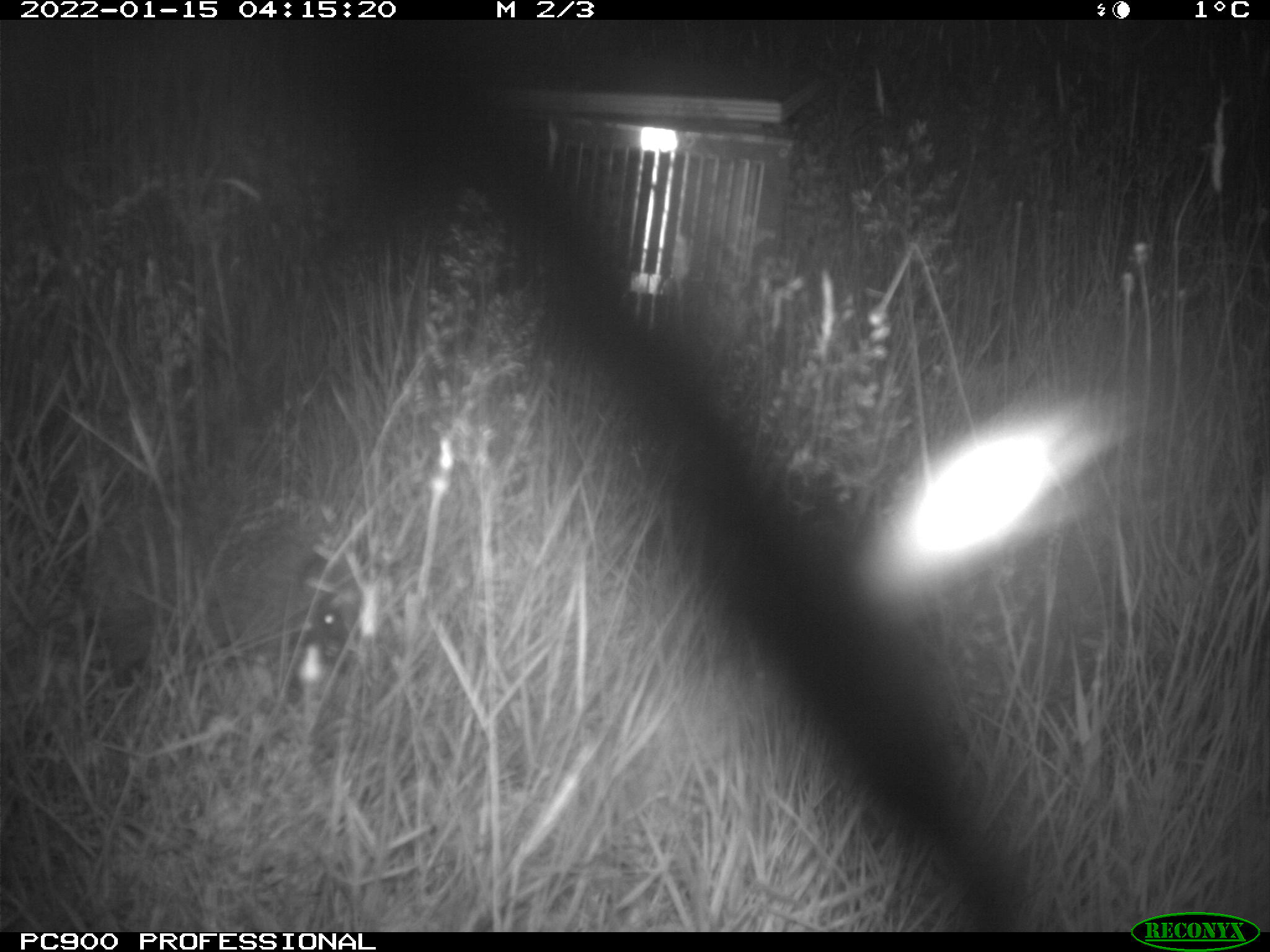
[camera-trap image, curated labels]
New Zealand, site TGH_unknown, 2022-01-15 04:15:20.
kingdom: Animalia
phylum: Chordata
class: Mammalia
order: Eulipotyphla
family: Erinaceidae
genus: Erinaceus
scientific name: Erinaceus europaeus europaeus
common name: european hedgehog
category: hedgehog